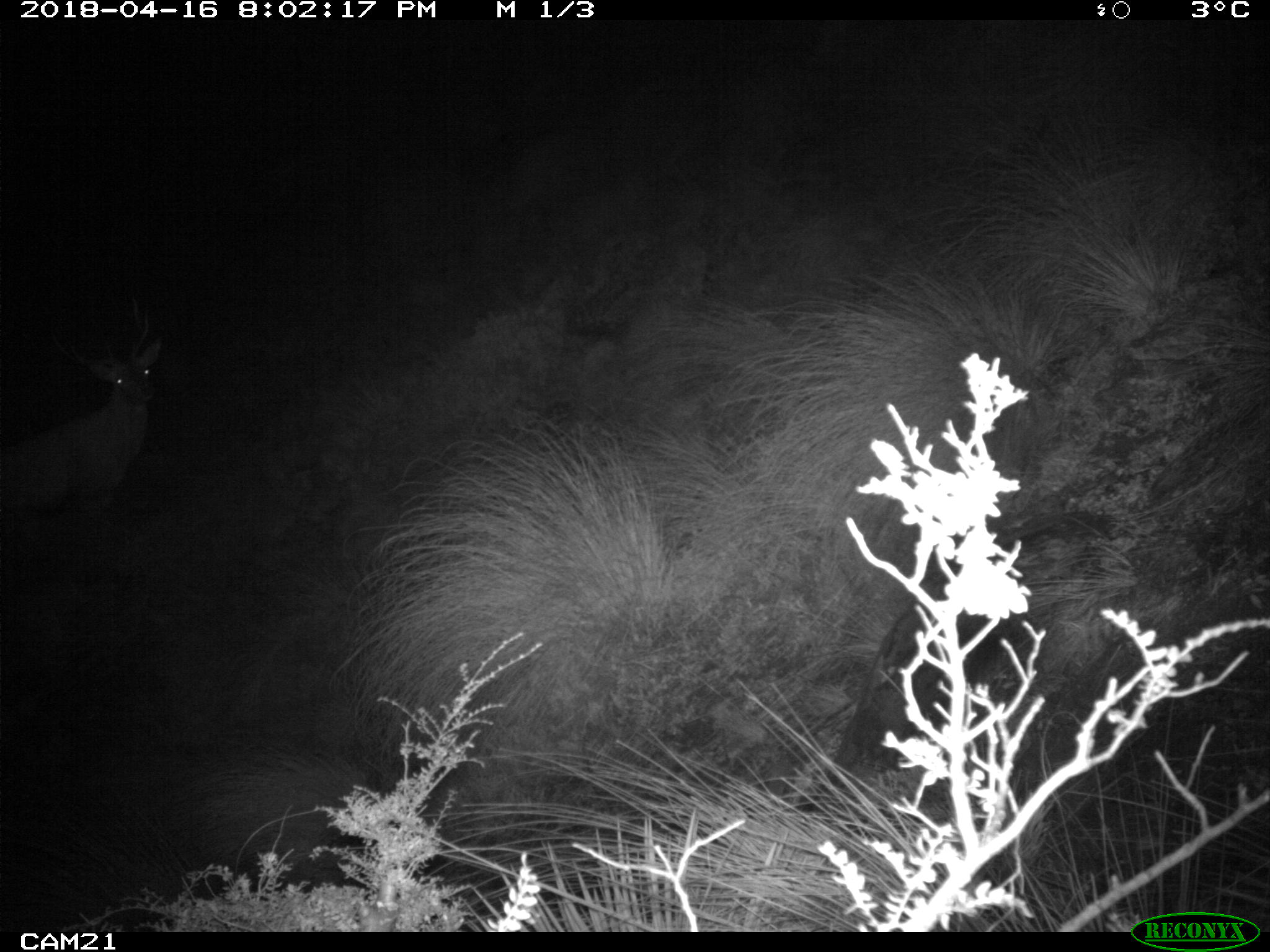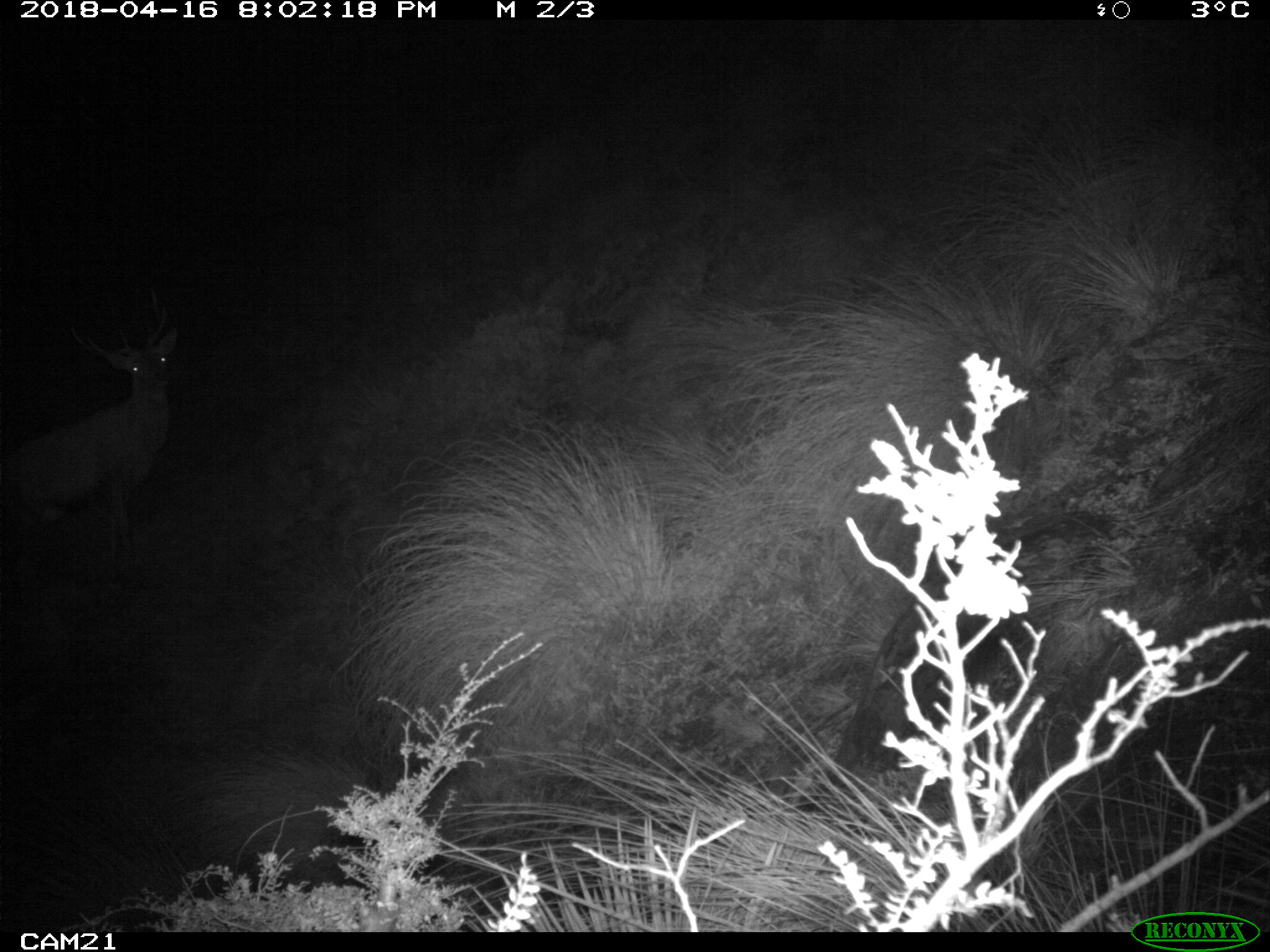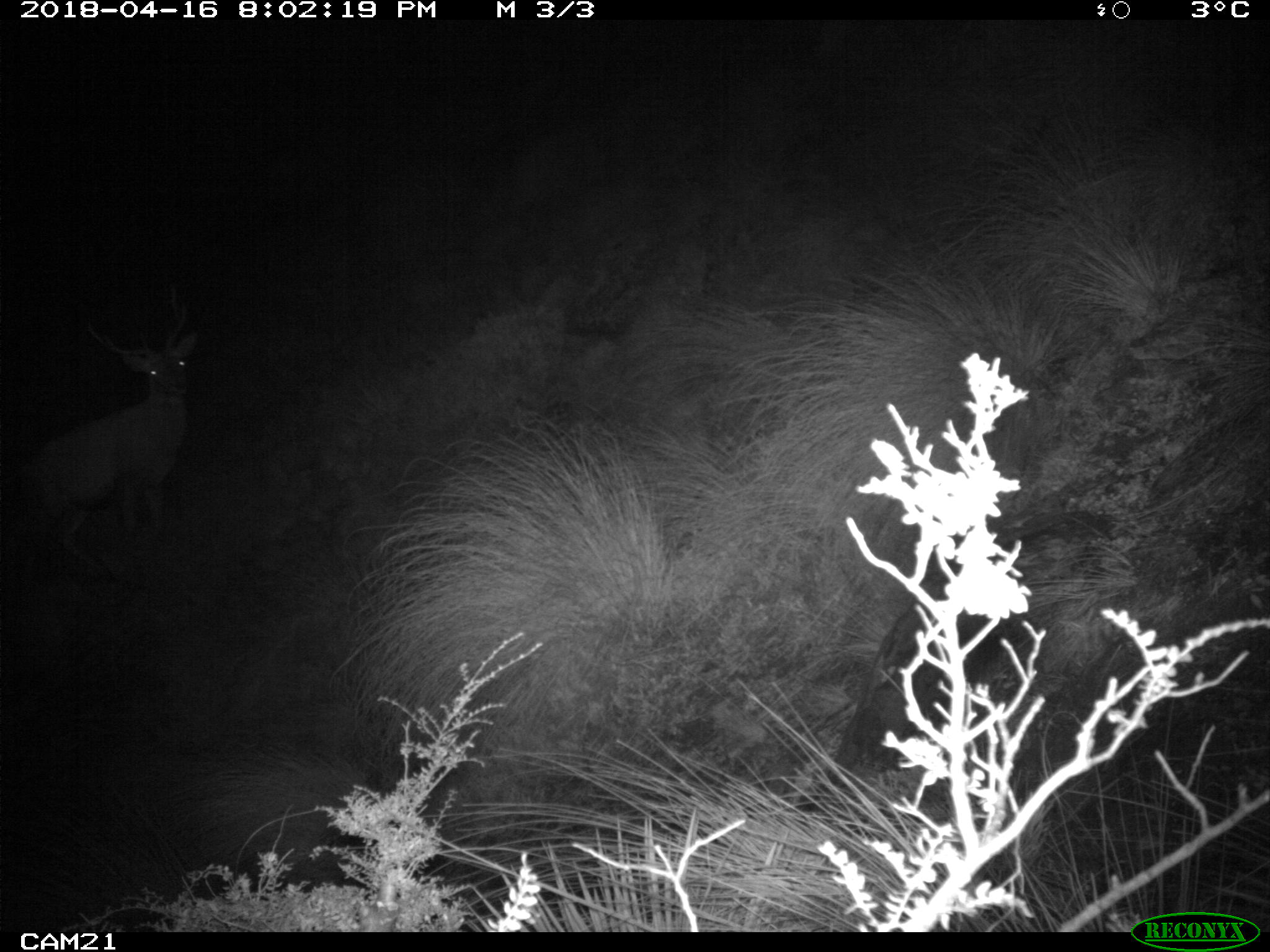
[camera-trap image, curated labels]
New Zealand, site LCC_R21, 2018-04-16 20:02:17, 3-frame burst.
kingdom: Animalia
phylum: Chordata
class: Mammalia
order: Artiodactyla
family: Cervidae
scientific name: Cervidae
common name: deer